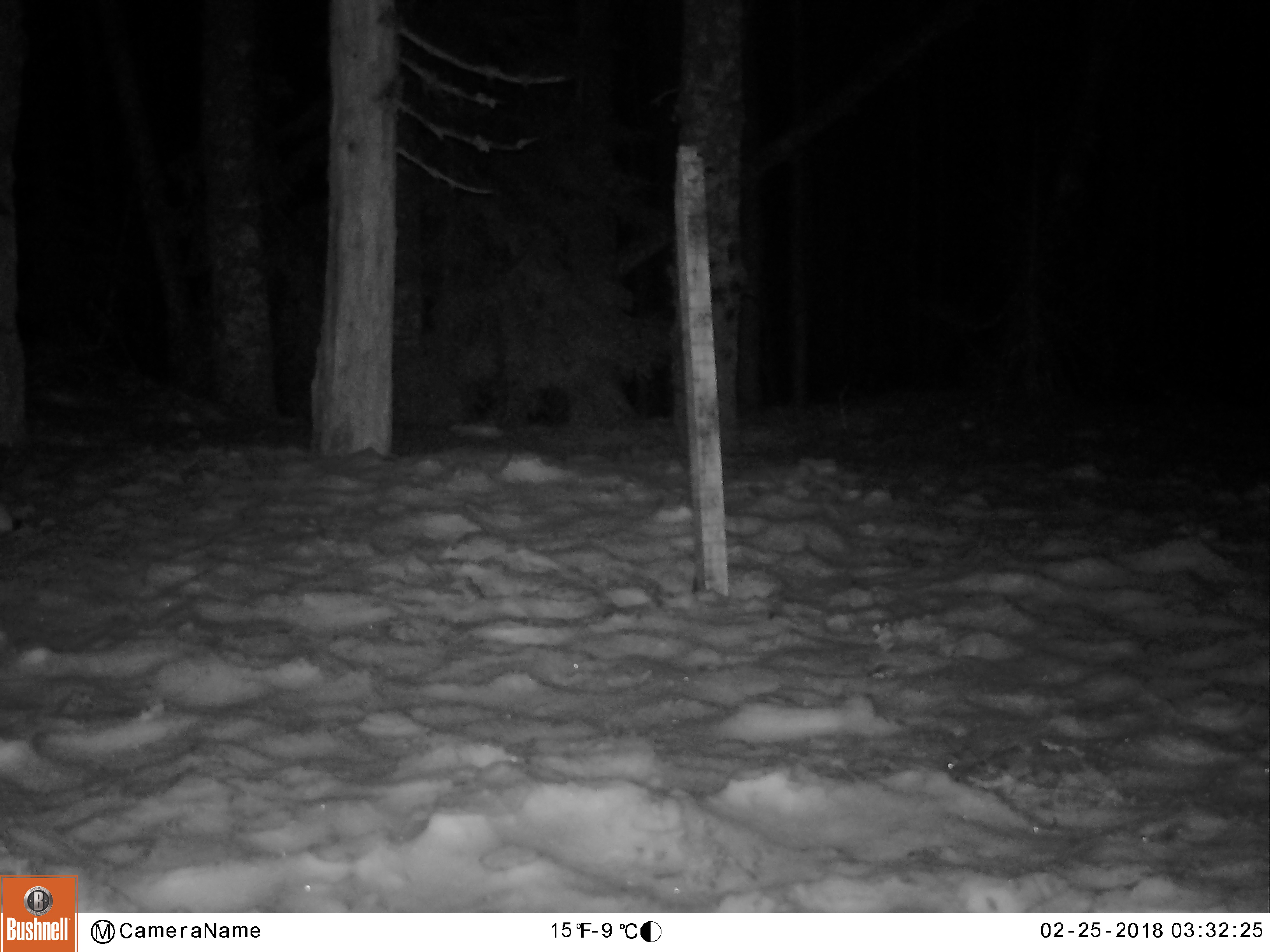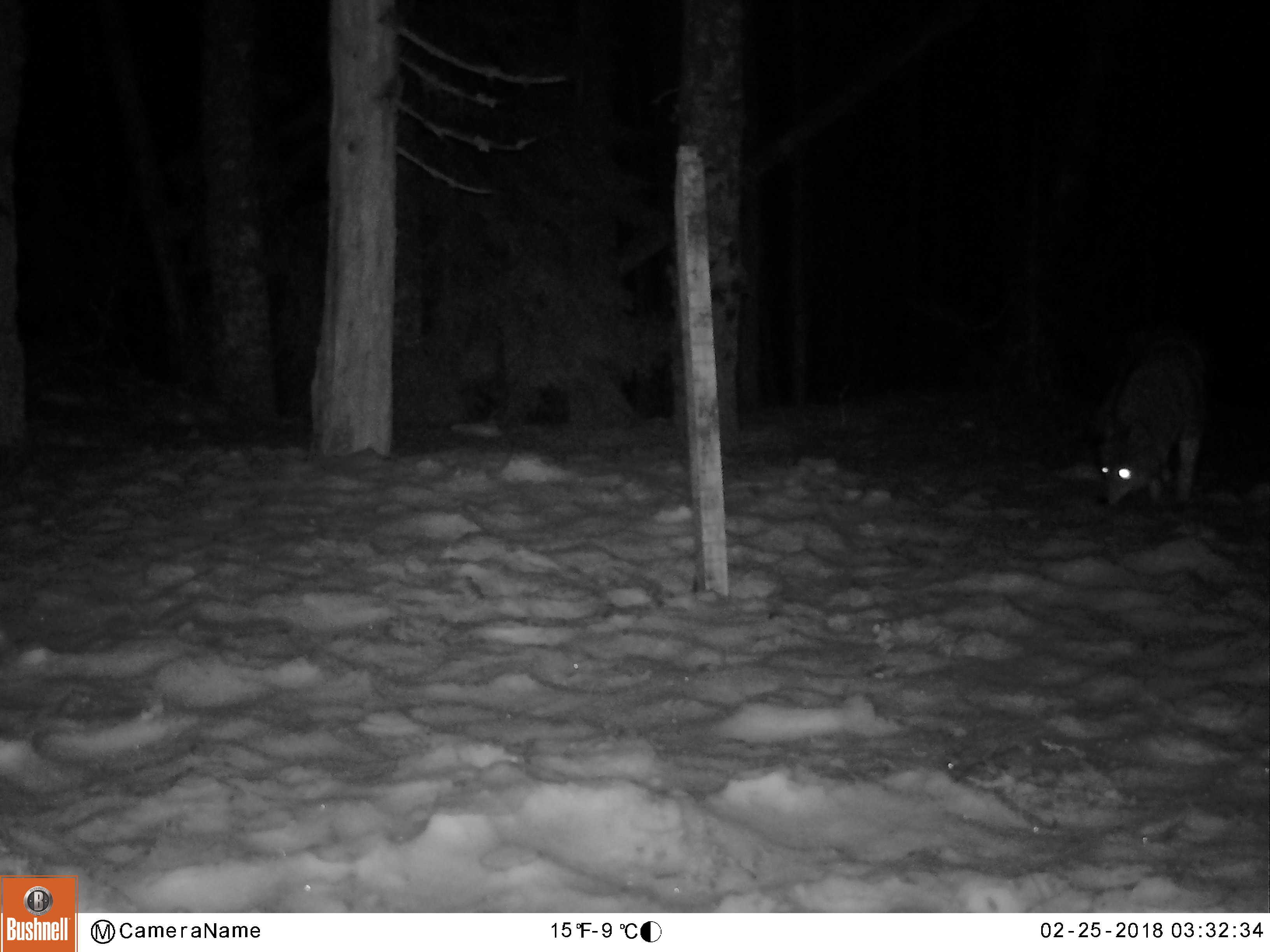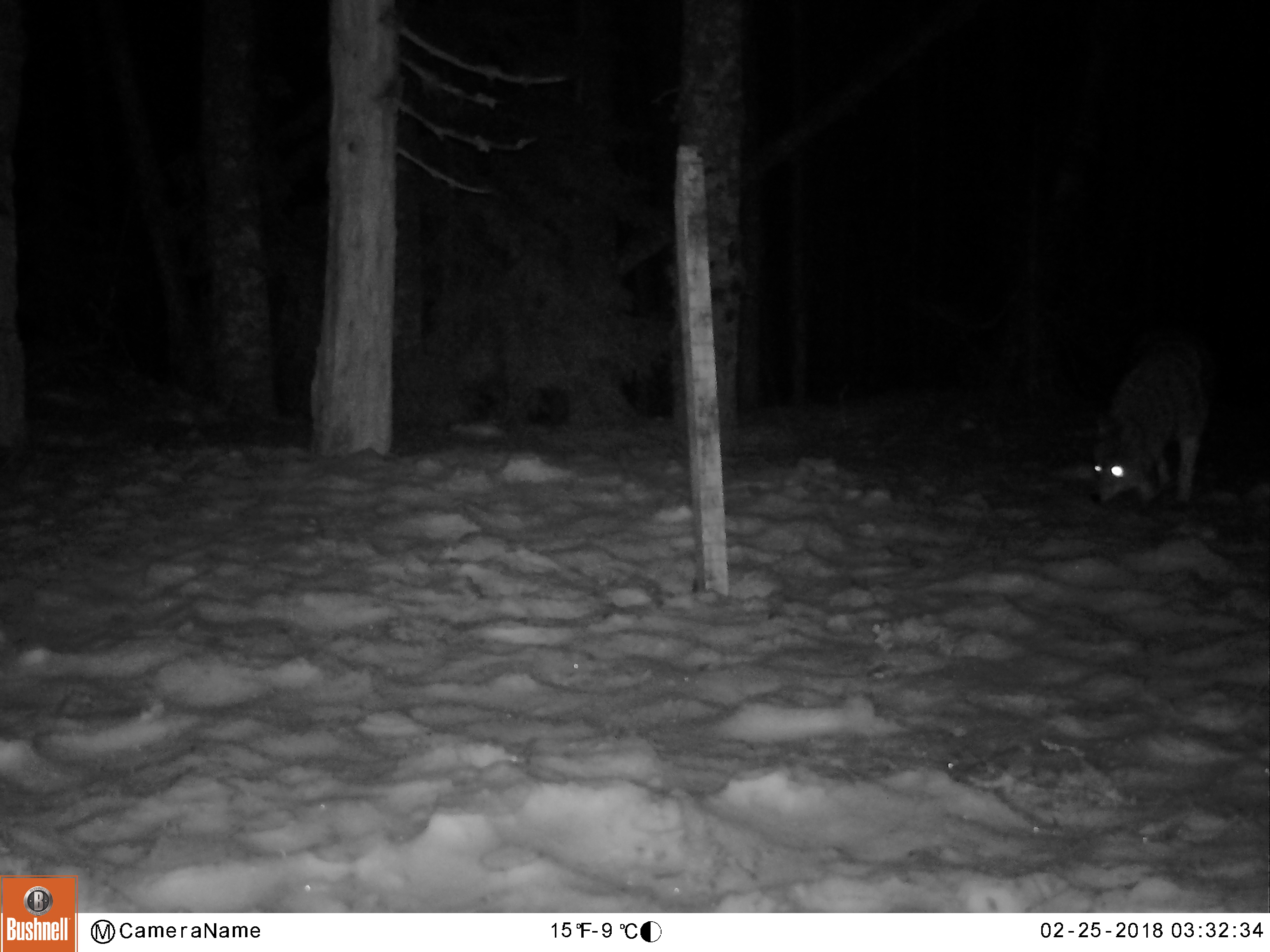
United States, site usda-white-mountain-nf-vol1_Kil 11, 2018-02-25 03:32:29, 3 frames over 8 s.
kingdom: Animalia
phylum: Chordata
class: Mammalia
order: Carnivora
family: Canidae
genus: Canis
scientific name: Canis latrans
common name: coyote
Coyote (Canis latrans).